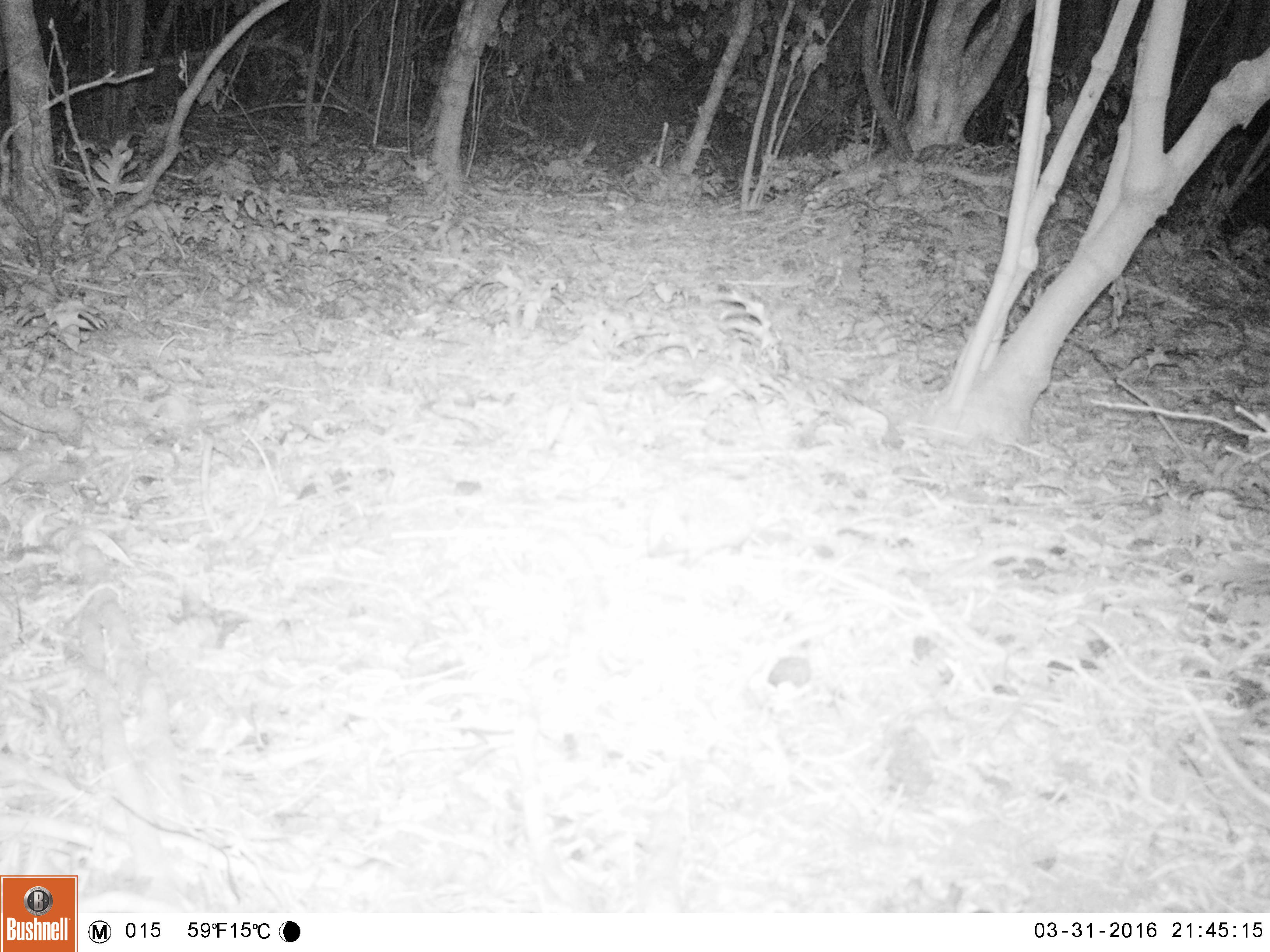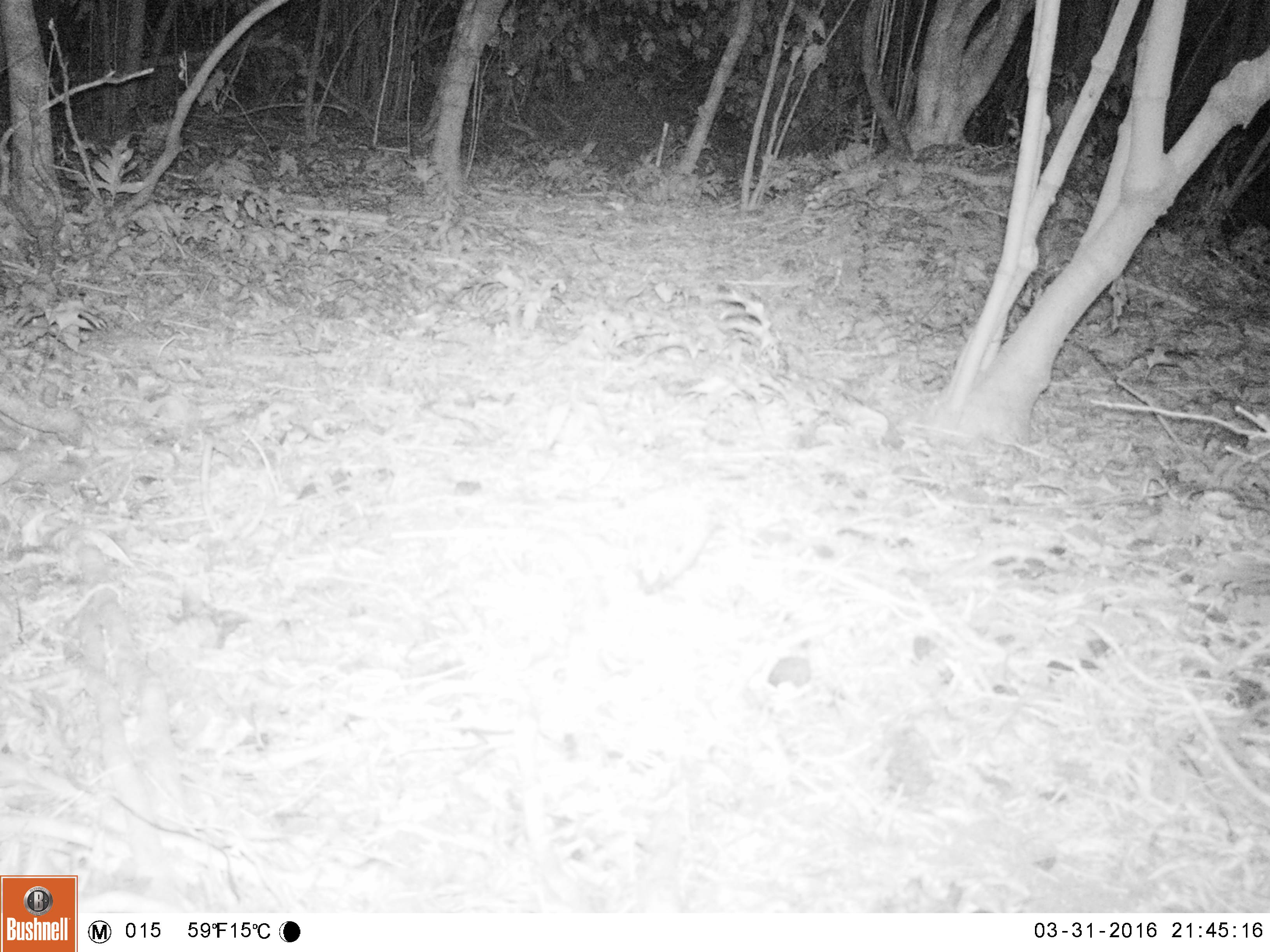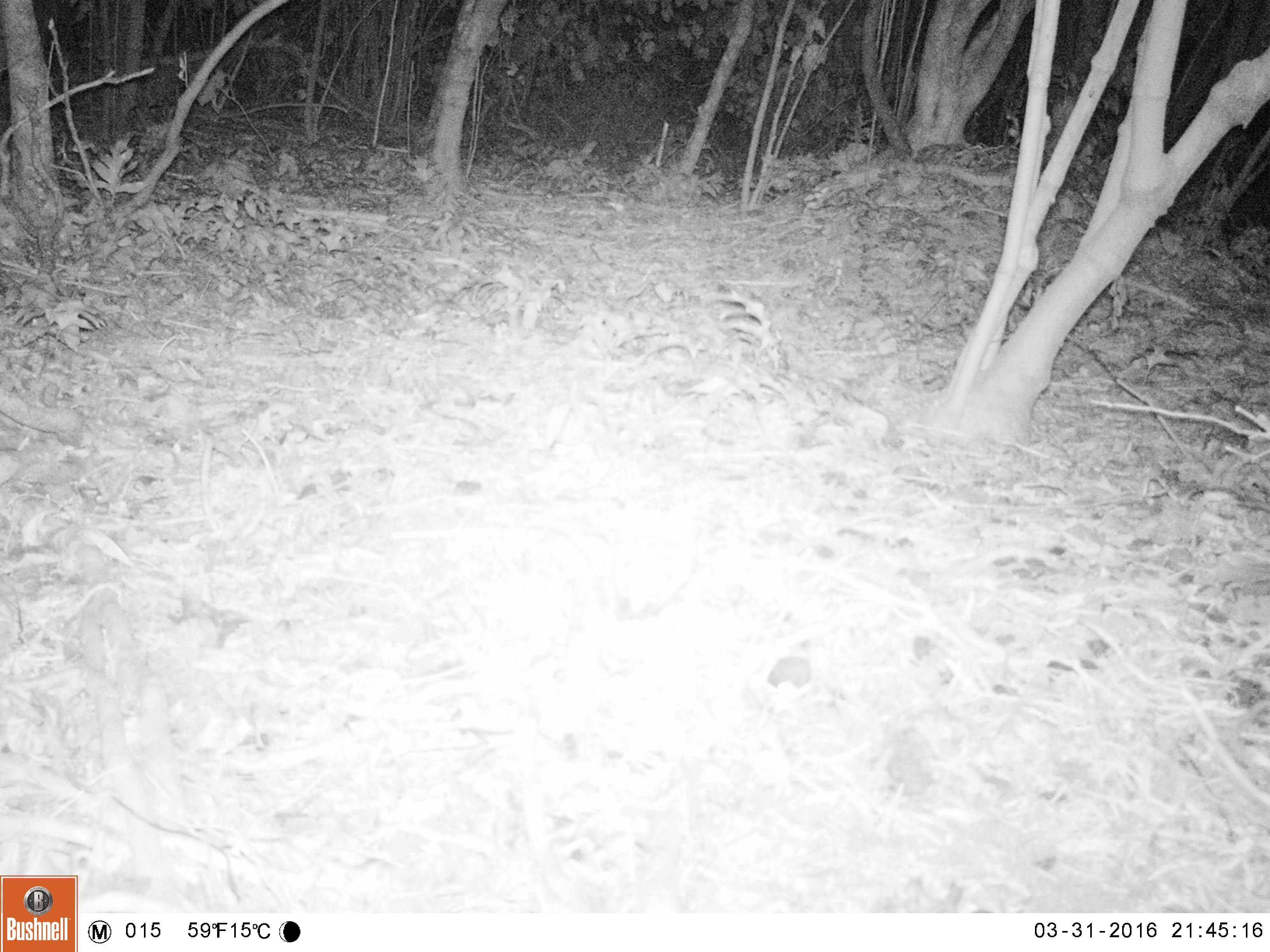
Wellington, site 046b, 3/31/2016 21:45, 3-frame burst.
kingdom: Animalia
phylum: Chordata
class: Mammalia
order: Eulipotyphla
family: Erinaceidae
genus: Erinaceus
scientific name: Erinaceus europaeus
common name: hedgehog